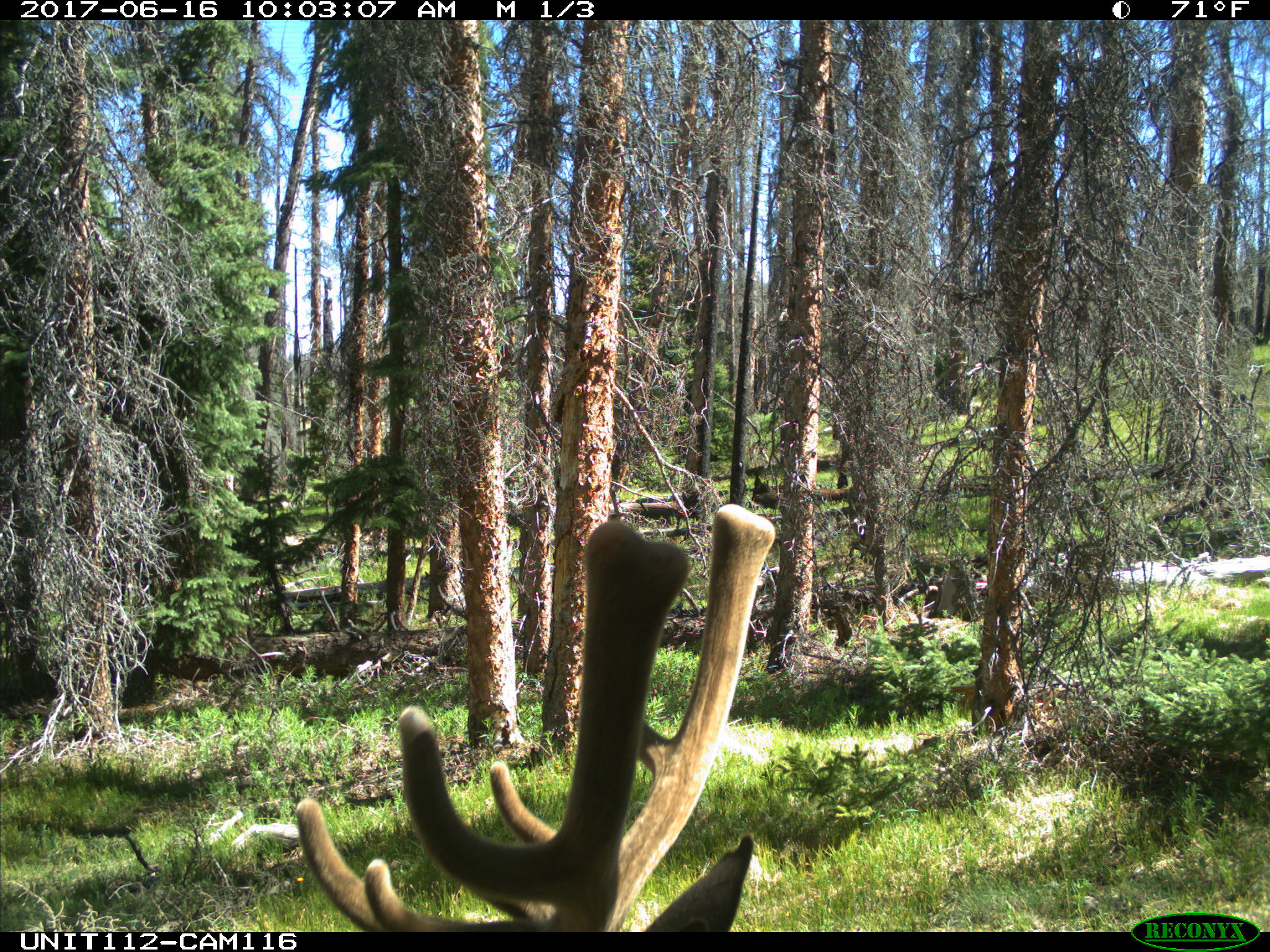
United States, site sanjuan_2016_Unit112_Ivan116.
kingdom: Animalia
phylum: Chordata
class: Mammalia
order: Artiodactyla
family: Cervidae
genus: Cervus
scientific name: Cervus elaphus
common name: red deer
Cervus elaphus (red deer).